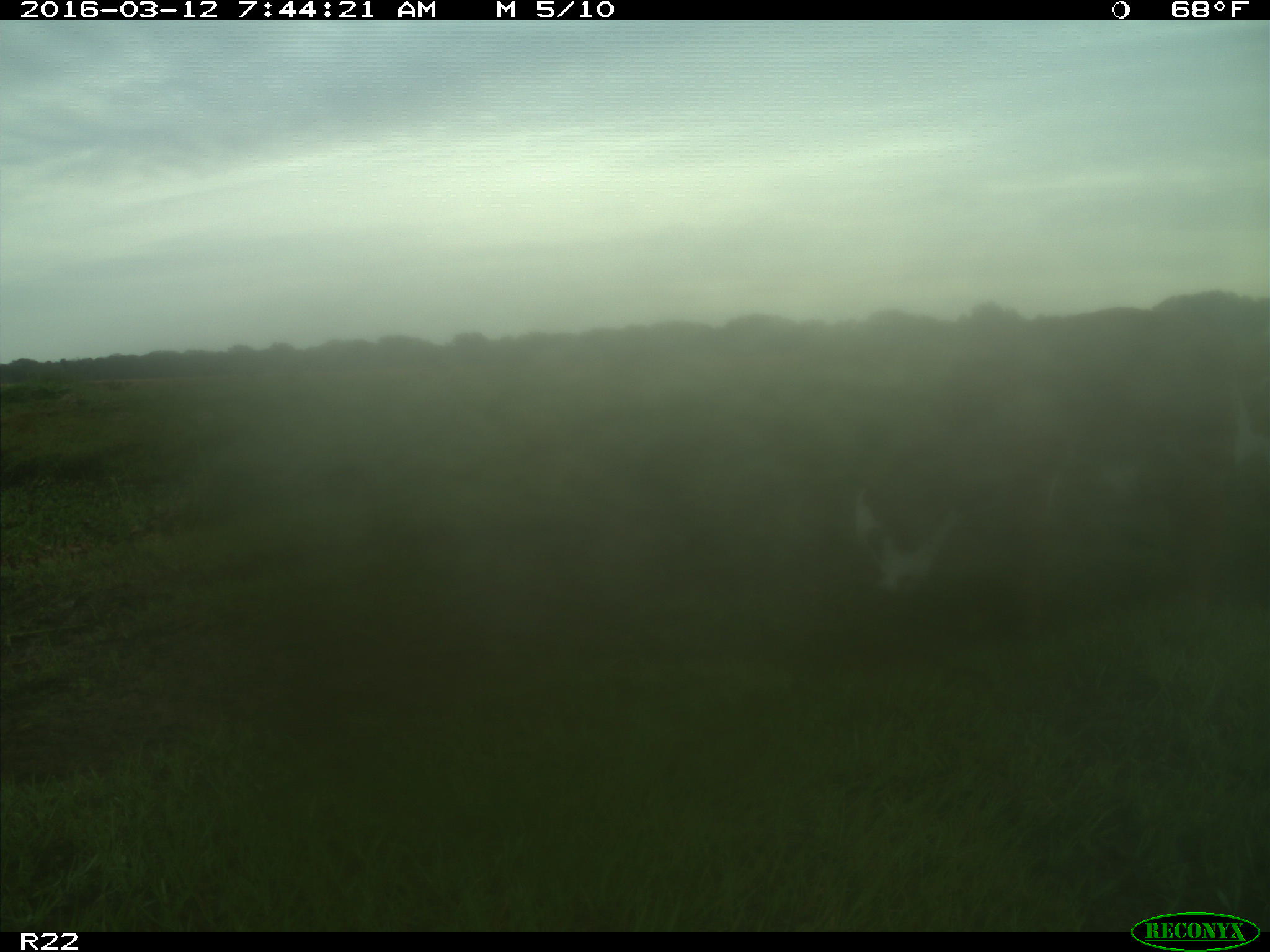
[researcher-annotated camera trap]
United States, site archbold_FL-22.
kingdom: Animalia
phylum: Chordata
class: Mammalia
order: Artiodactyla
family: Bovidae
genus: Bos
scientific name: Bos taurus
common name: domestic cow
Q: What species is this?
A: Bos taurus (domestic cow).